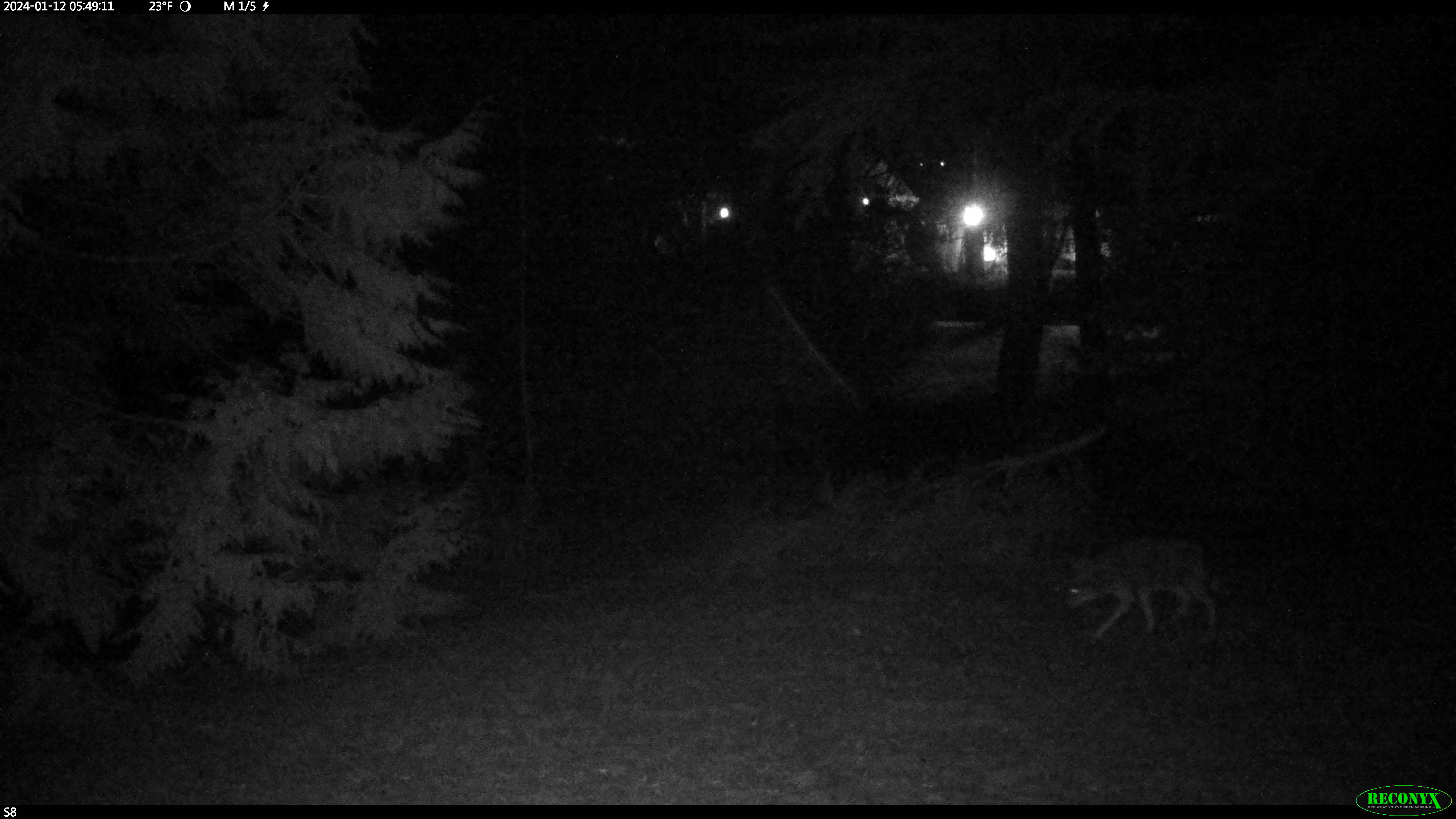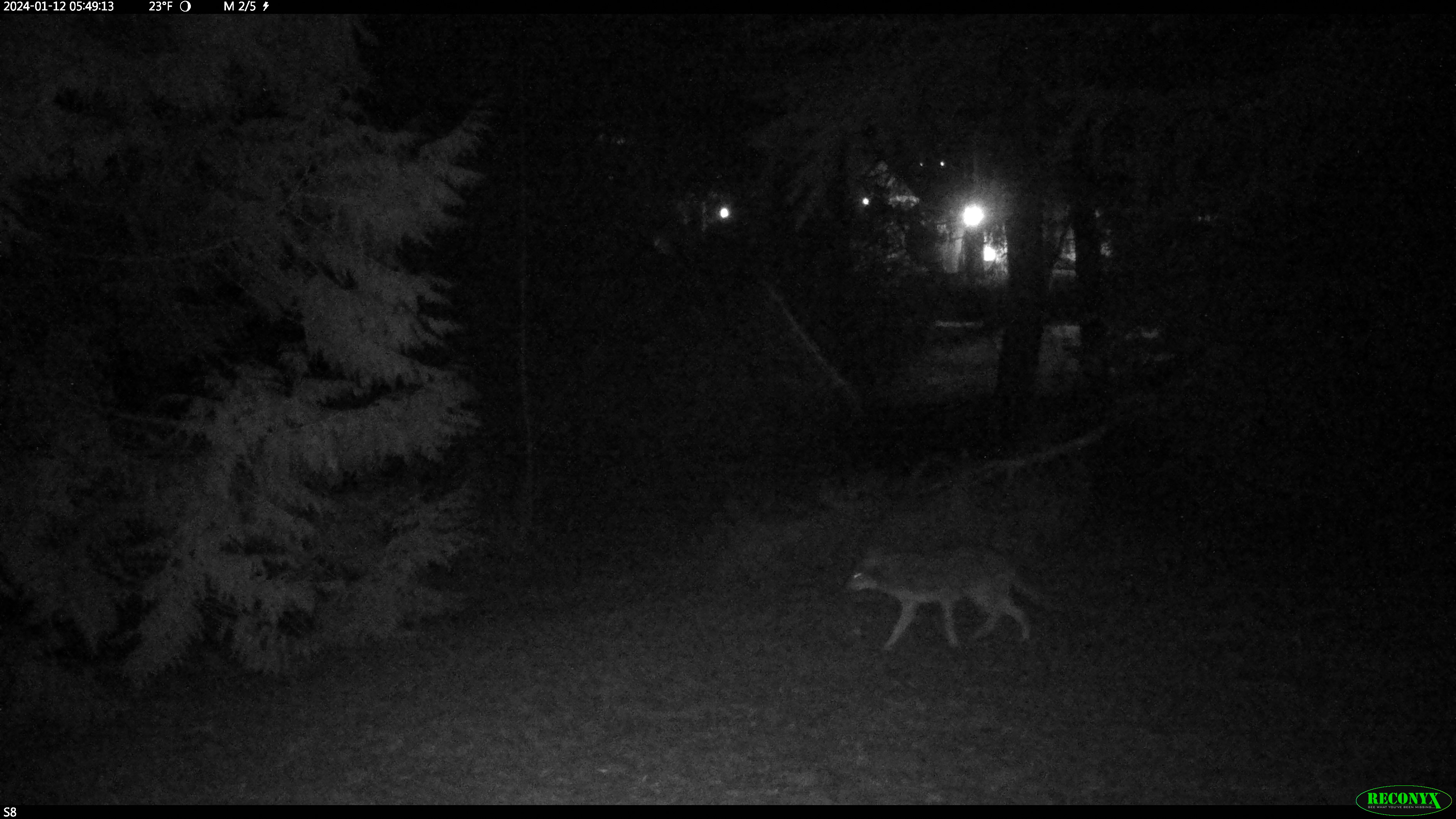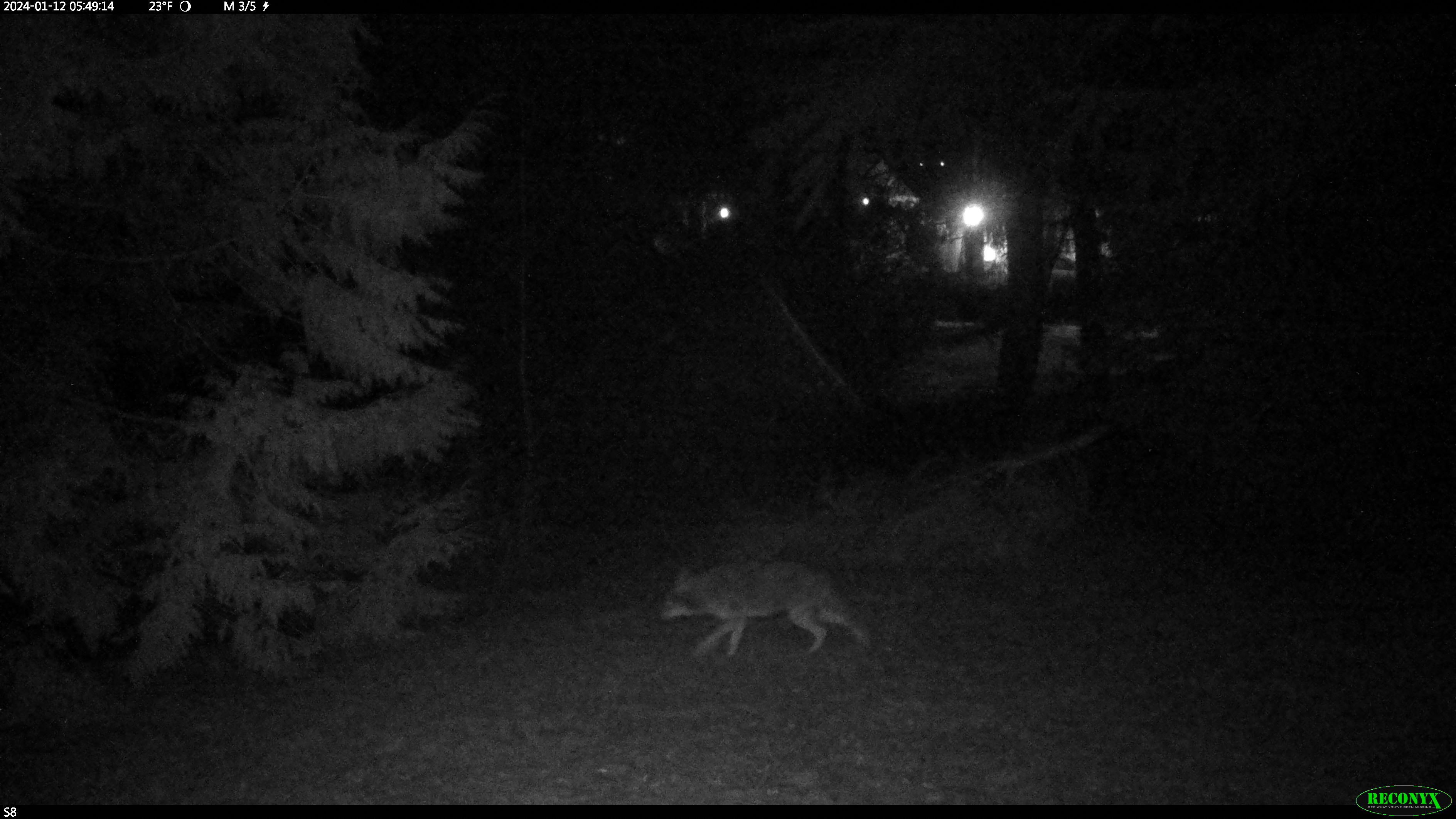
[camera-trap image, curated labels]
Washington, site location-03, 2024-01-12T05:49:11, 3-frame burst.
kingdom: Animalia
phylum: Chordata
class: Mammalia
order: Carnivora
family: Canidae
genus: Canis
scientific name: Canis latrans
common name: coyote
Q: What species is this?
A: Coyote (Canis latrans).